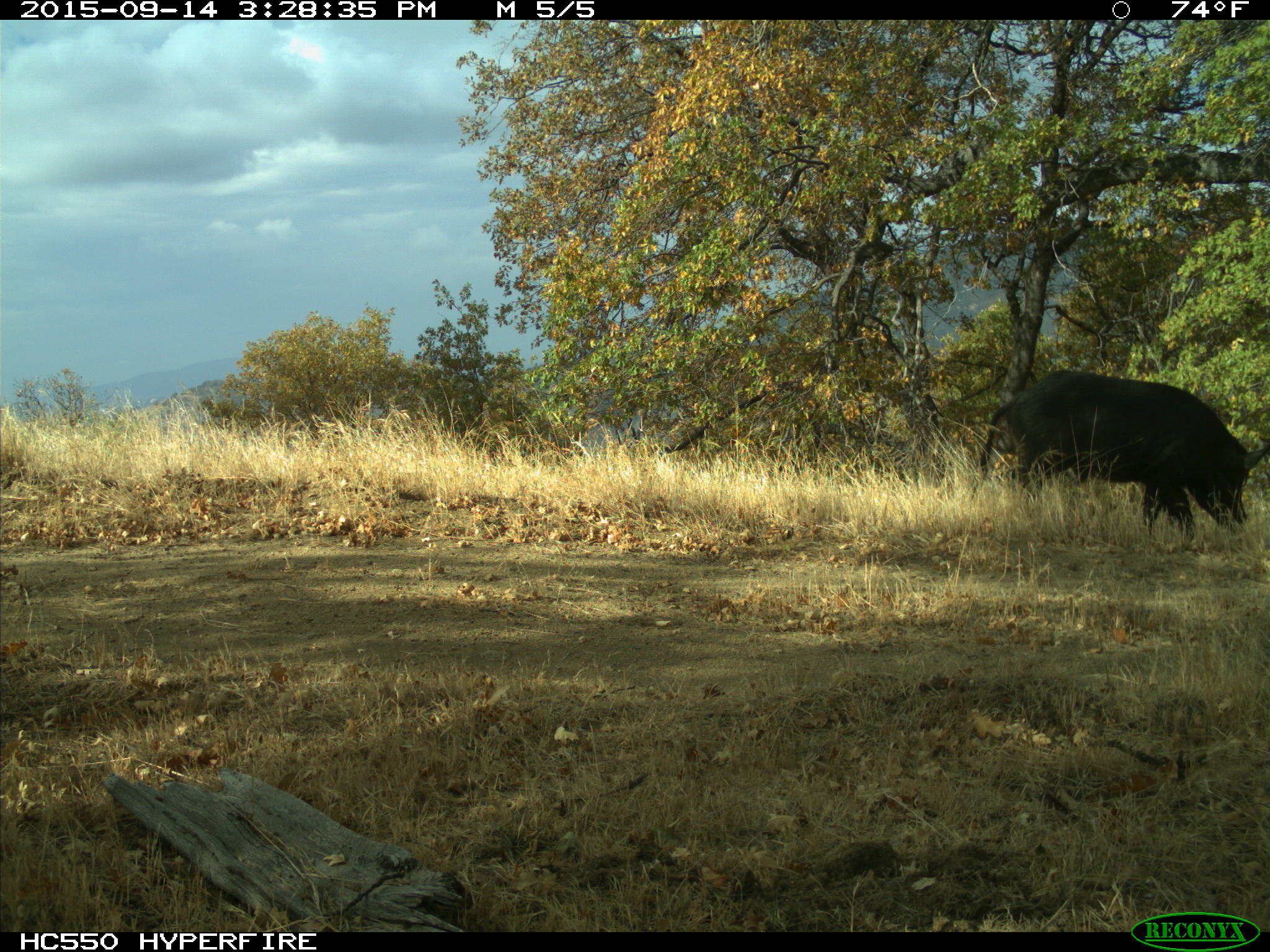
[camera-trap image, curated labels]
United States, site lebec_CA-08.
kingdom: Animalia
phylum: Chordata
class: Mammalia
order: Artiodactyla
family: Suidae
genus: Sus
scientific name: Sus scrofa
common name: wild boar